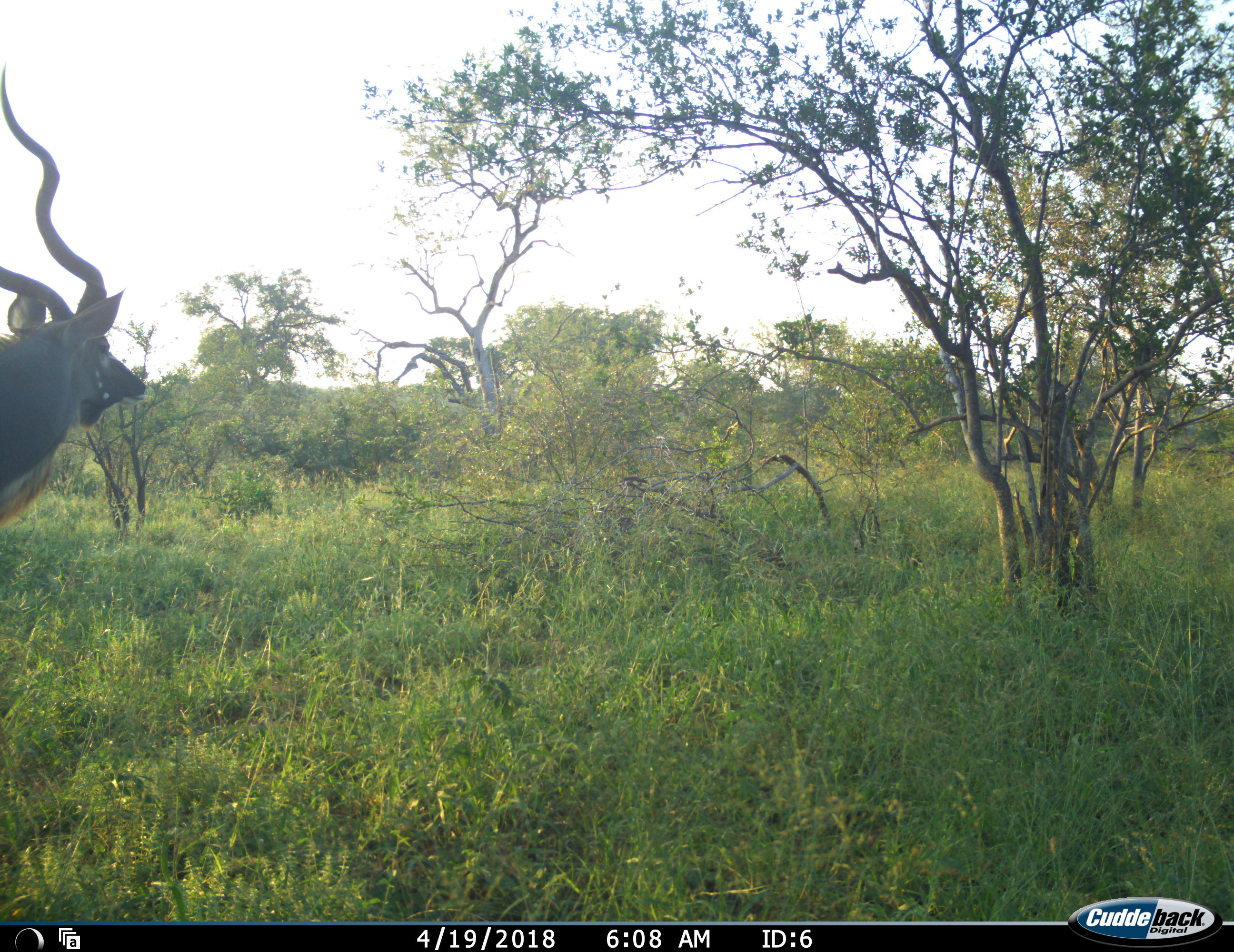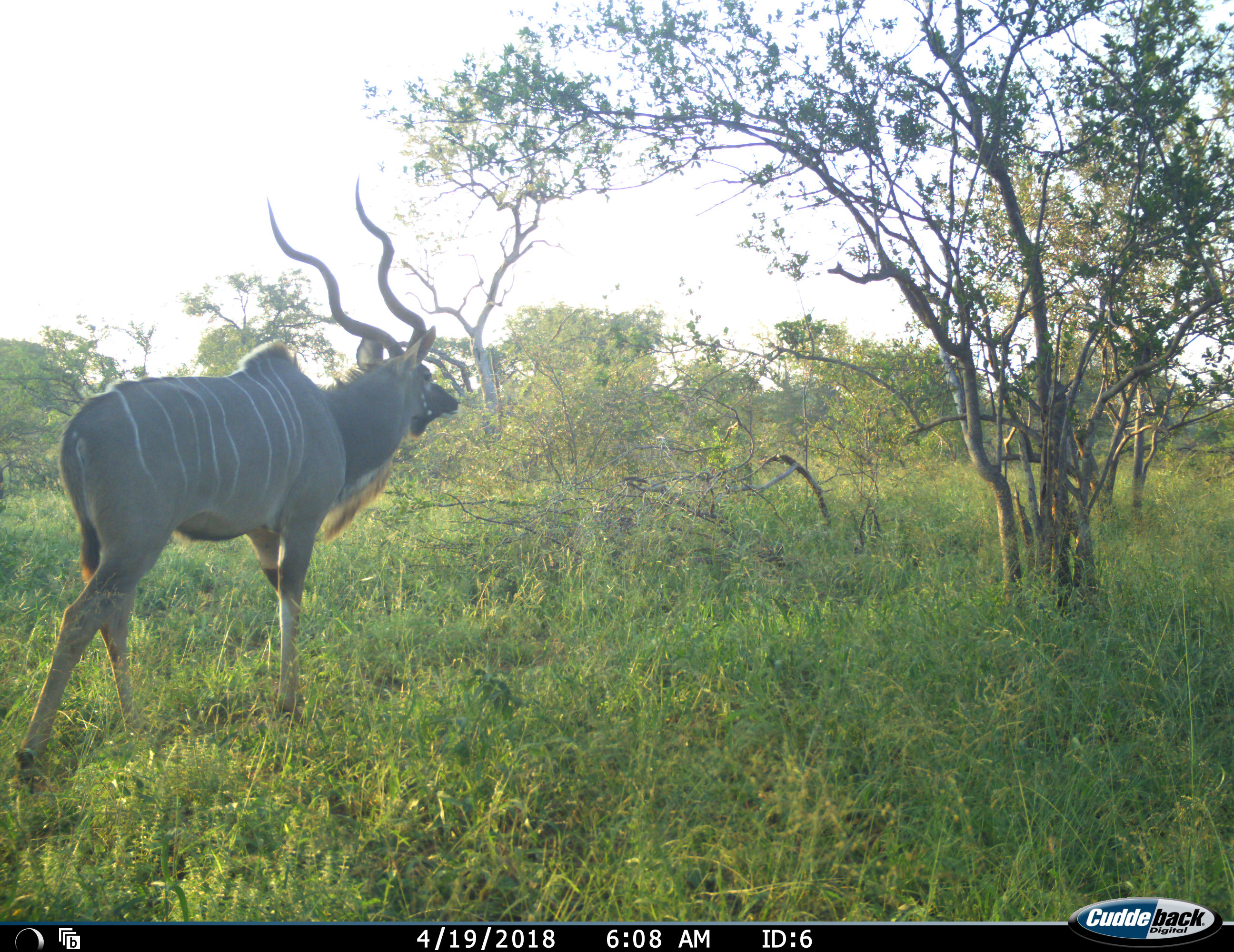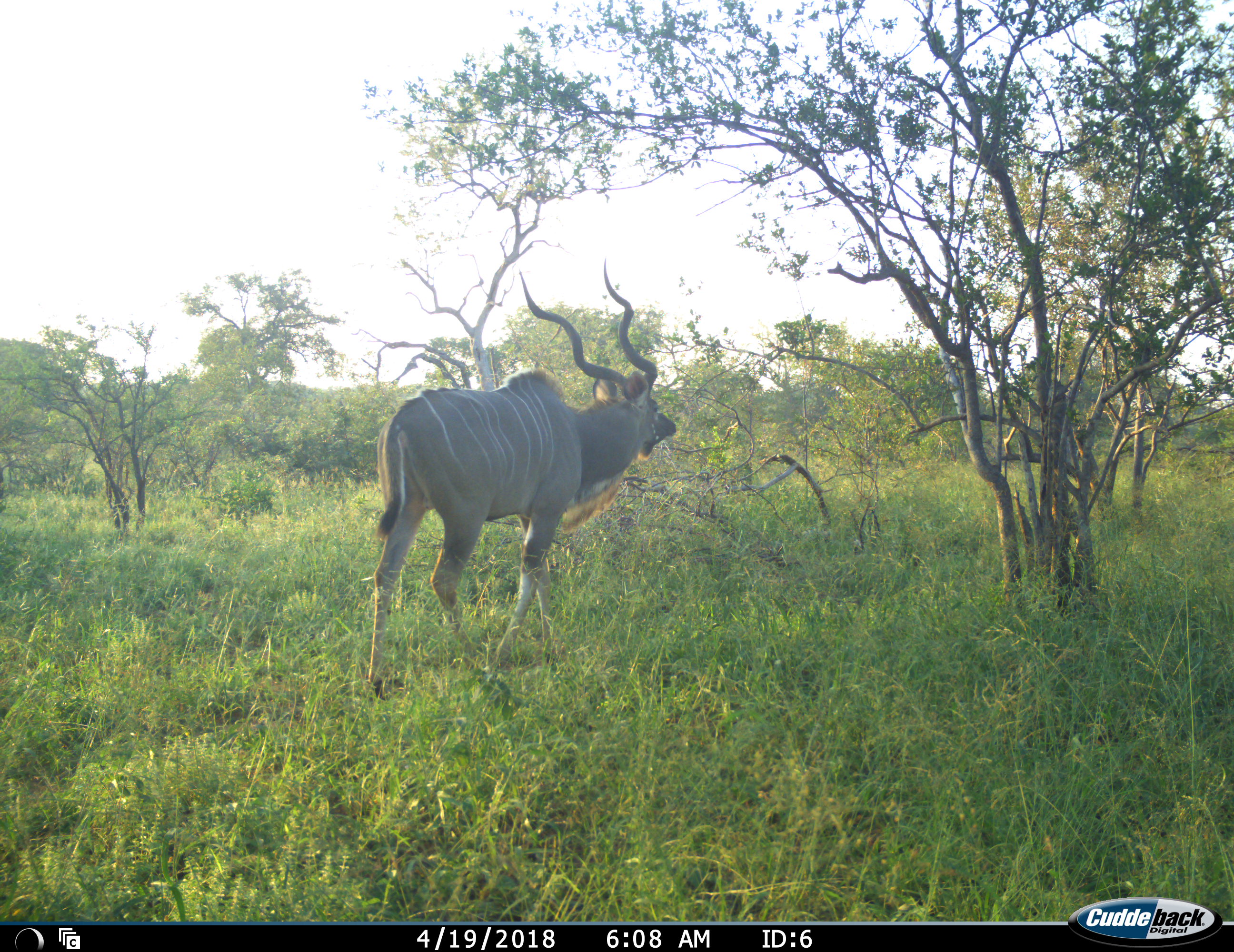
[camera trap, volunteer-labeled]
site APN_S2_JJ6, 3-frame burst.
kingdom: Animalia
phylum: Chordata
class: Mammalia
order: Artiodactyla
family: Bovidae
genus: Tragelaphus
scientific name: Tragelaphus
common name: kudu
Kudu (Tragelaphus), count 1. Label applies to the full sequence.